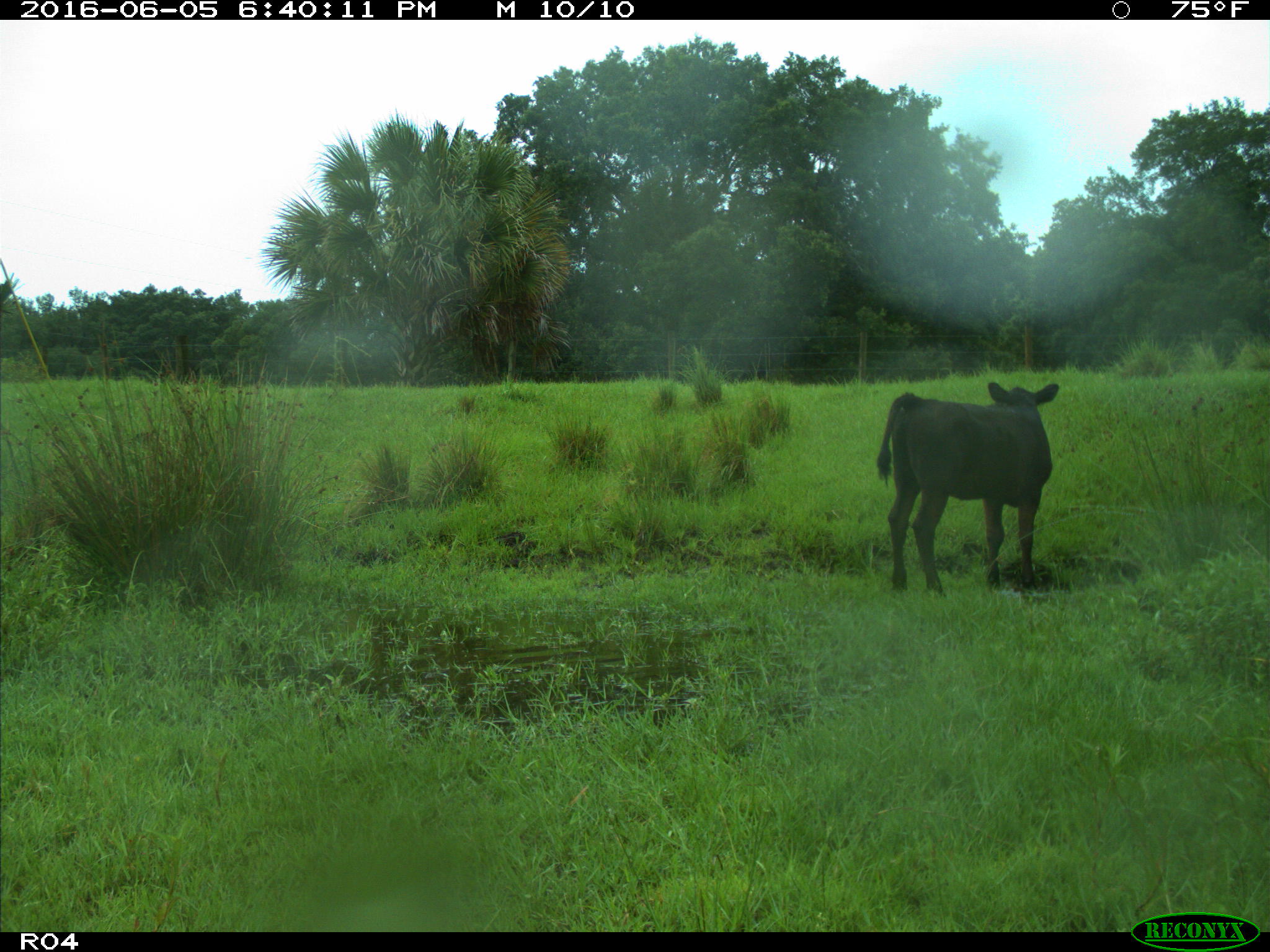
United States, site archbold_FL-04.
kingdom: Animalia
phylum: Chordata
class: Mammalia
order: Artiodactyla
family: Bovidae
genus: Bos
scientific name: Bos taurus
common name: domestic cow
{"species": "Bos taurus (domestic cow)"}